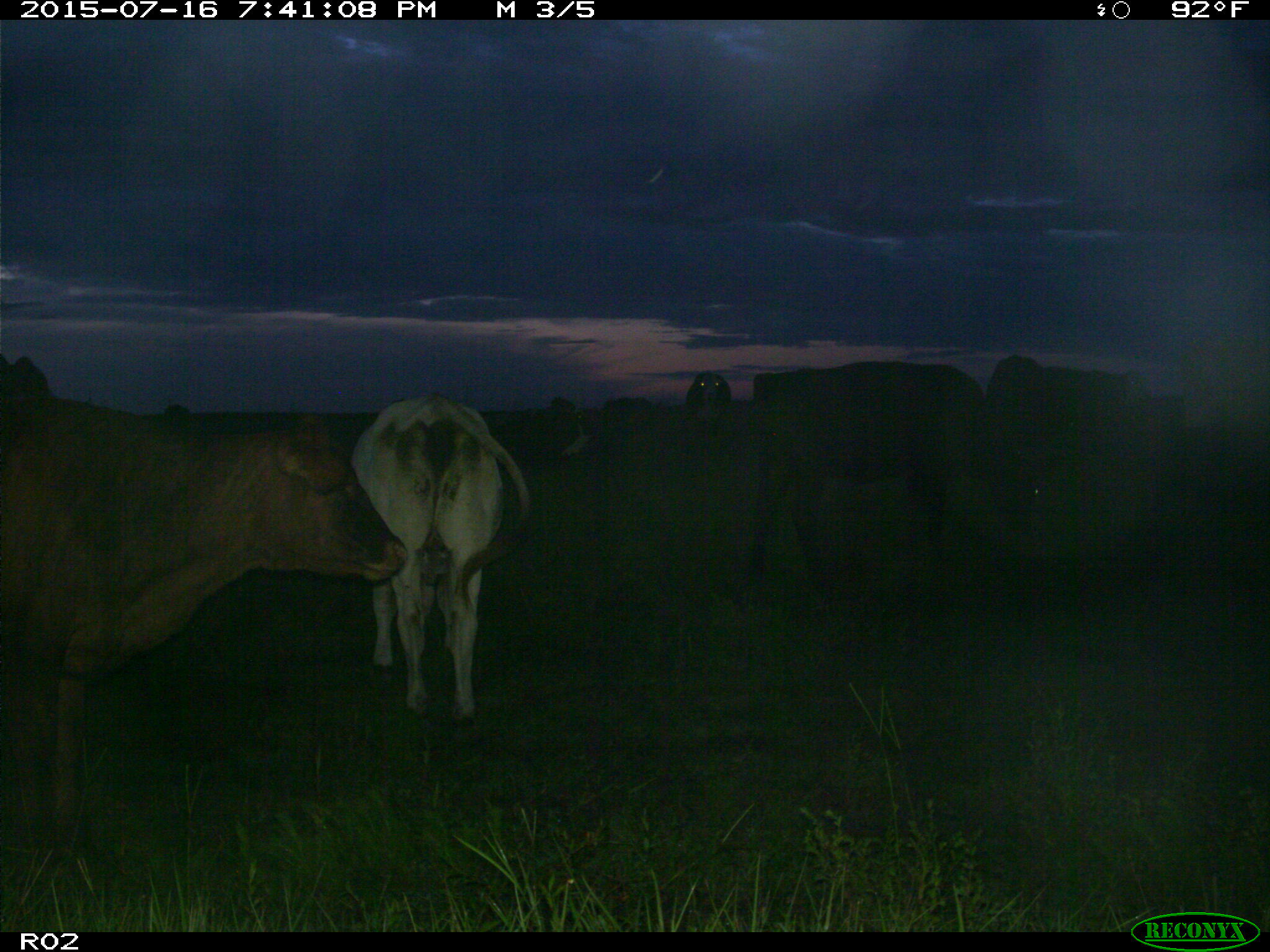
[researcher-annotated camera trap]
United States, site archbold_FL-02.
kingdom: Animalia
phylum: Chordata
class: Mammalia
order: Artiodactyla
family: Bovidae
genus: Bos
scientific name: Bos taurus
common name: domestic cow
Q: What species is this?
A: Bos taurus (domestic cow).